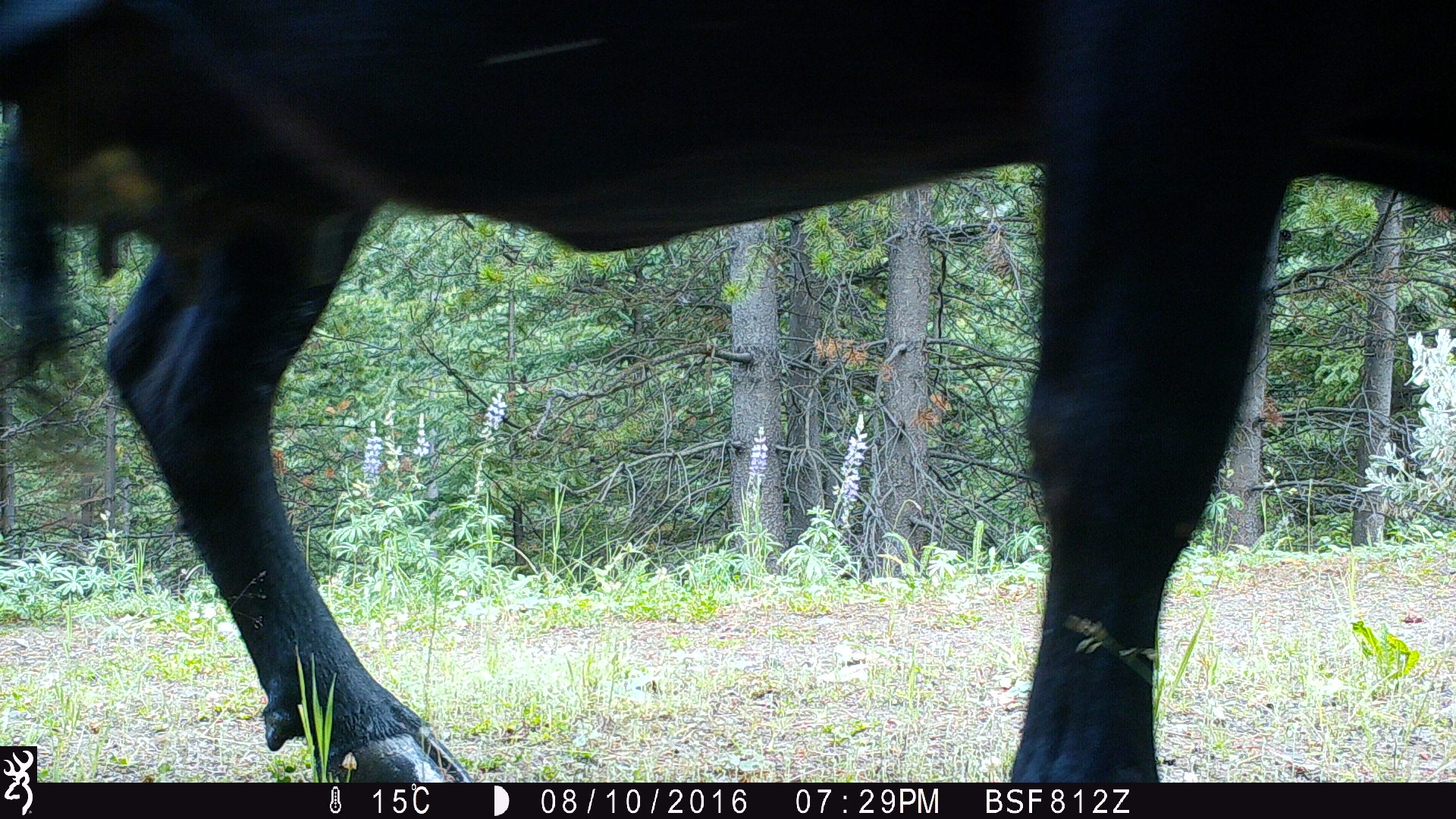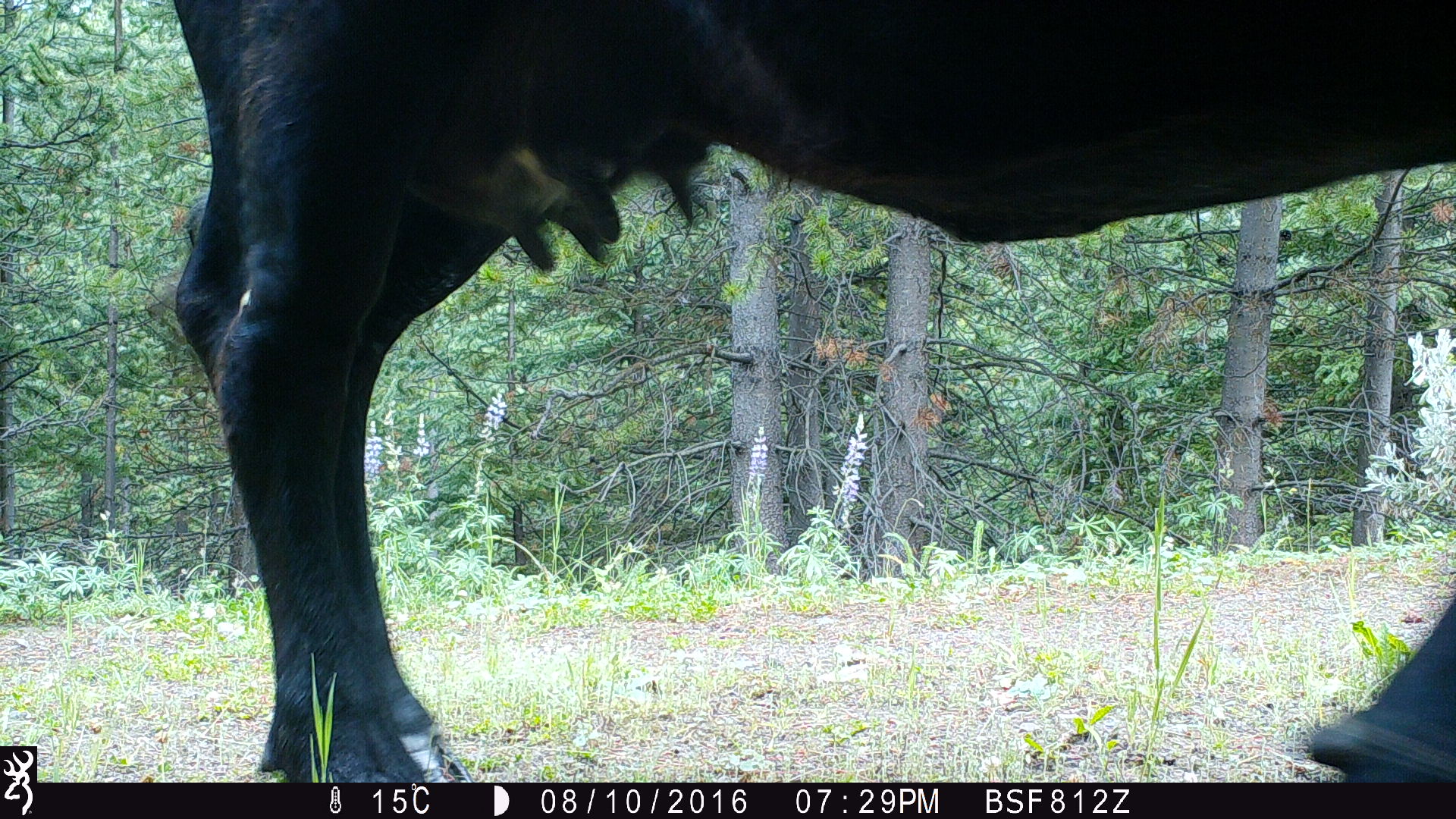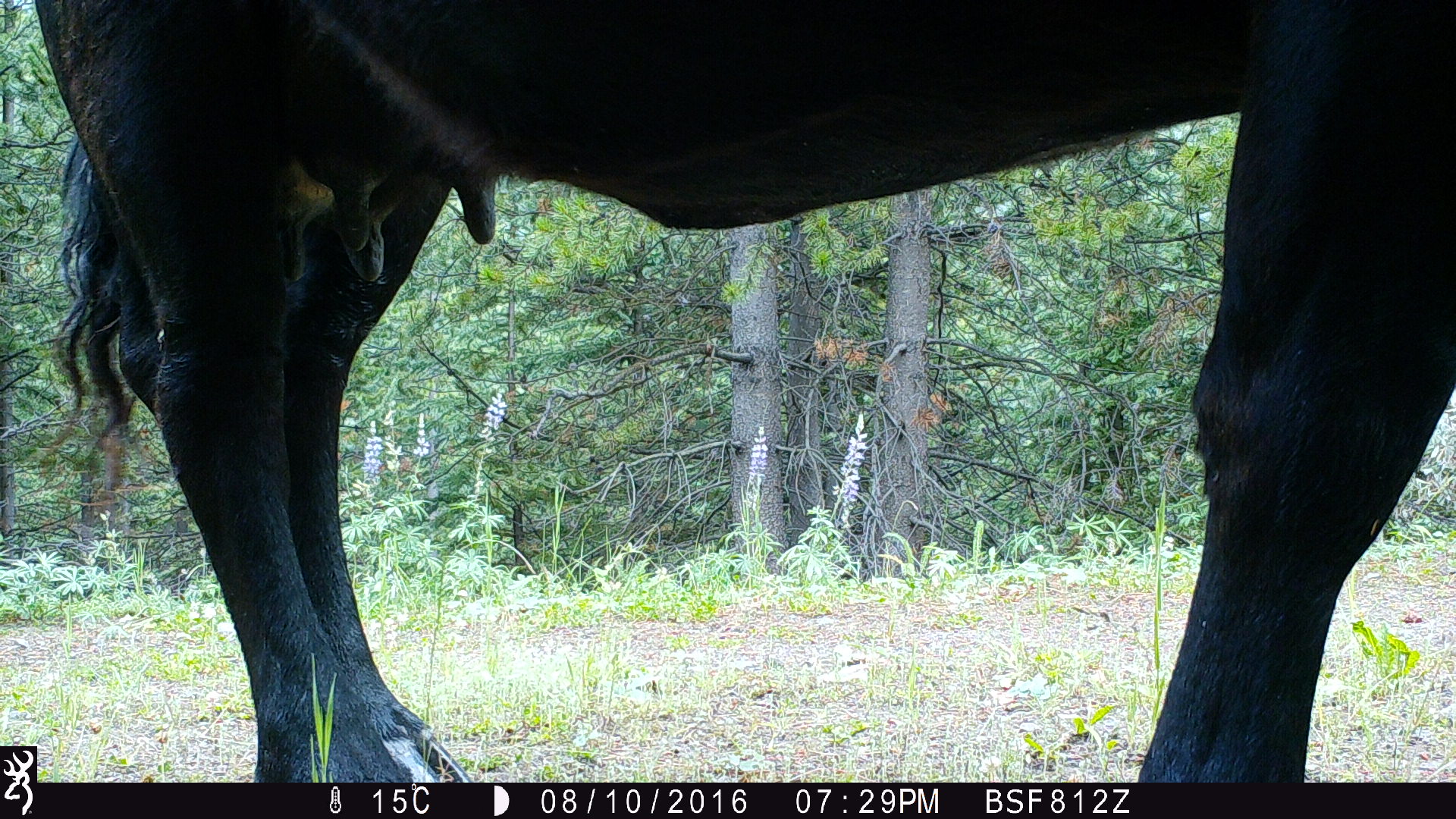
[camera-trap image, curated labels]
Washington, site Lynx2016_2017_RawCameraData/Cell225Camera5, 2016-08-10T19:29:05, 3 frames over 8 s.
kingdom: Animalia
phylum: Chordata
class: Mammalia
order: Artiodactyla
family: Bovidae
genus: Bos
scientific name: Bos taurus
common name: domestic cattle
Domestic cattle (Bos taurus). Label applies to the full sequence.